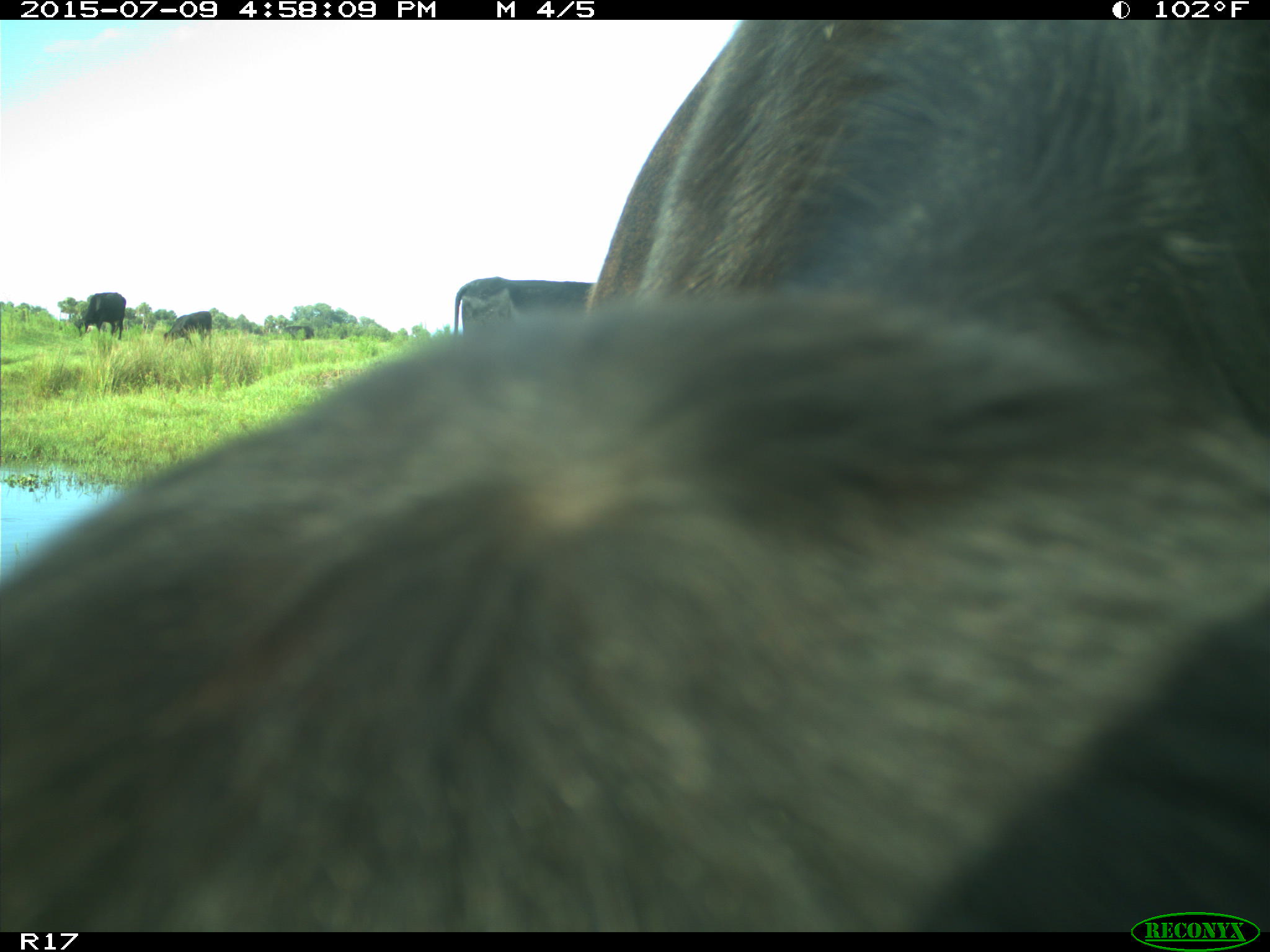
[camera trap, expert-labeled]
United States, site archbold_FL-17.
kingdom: Animalia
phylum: Chordata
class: Mammalia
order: Artiodactyla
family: Bovidae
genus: Bos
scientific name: Bos taurus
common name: domestic cow